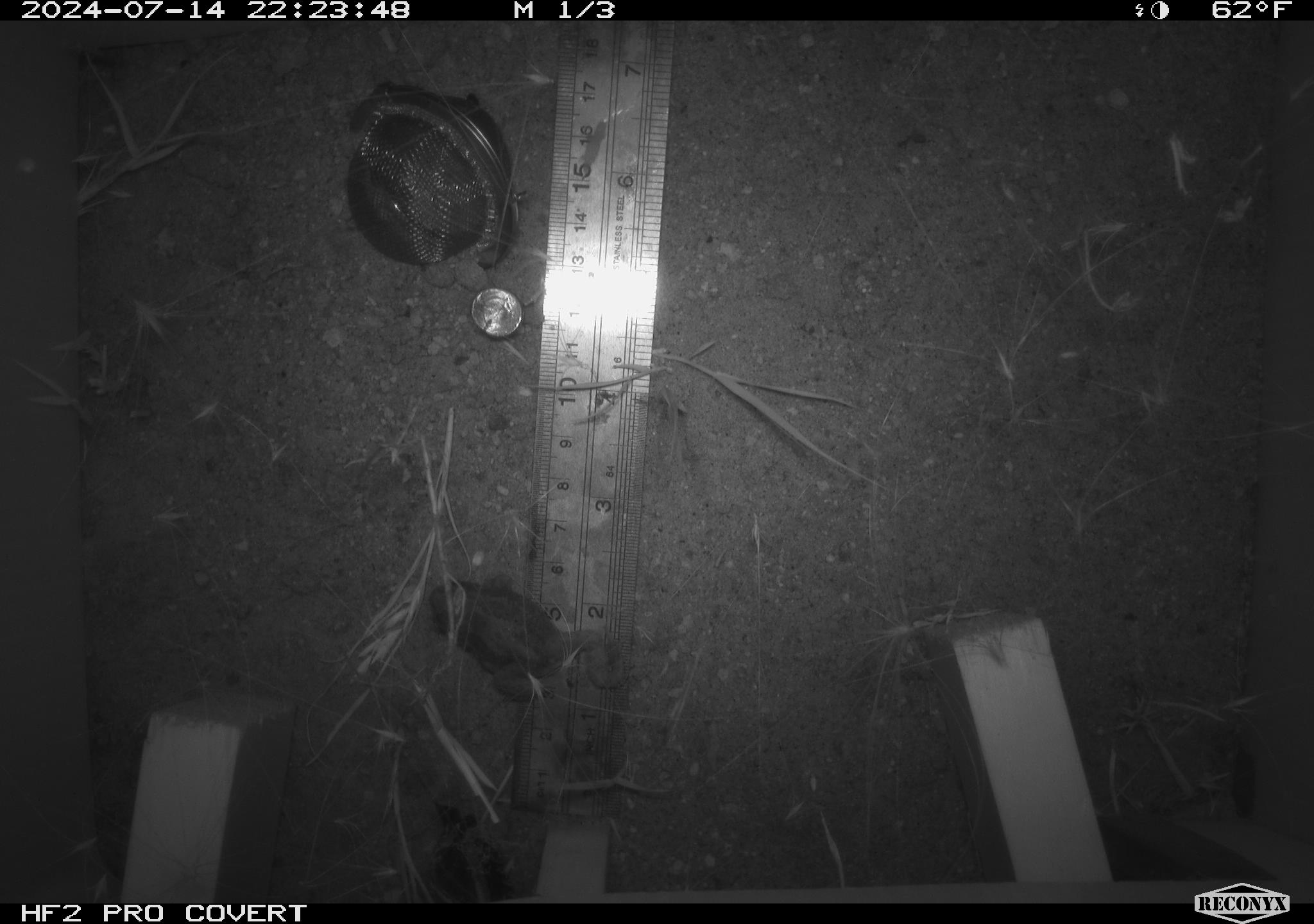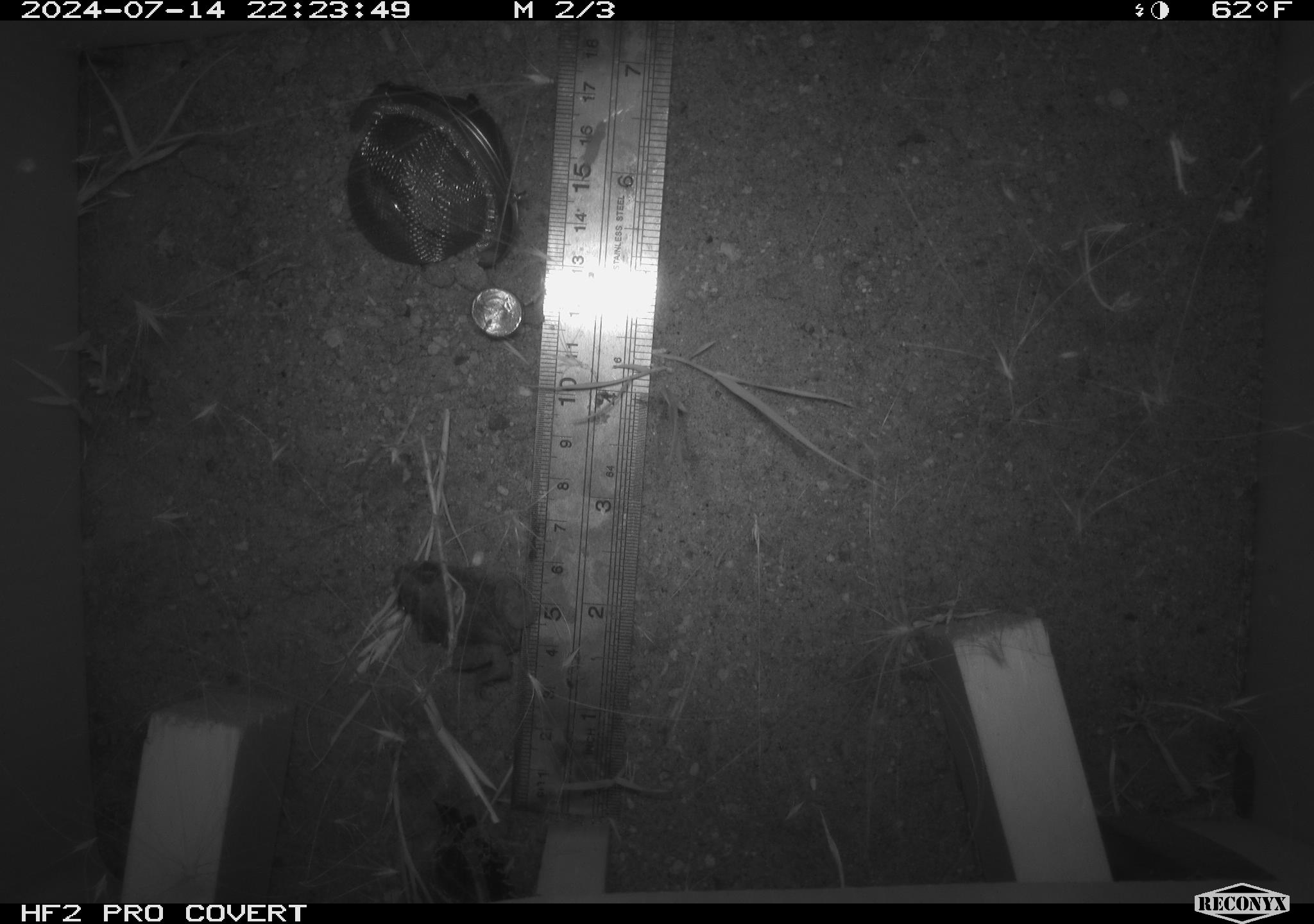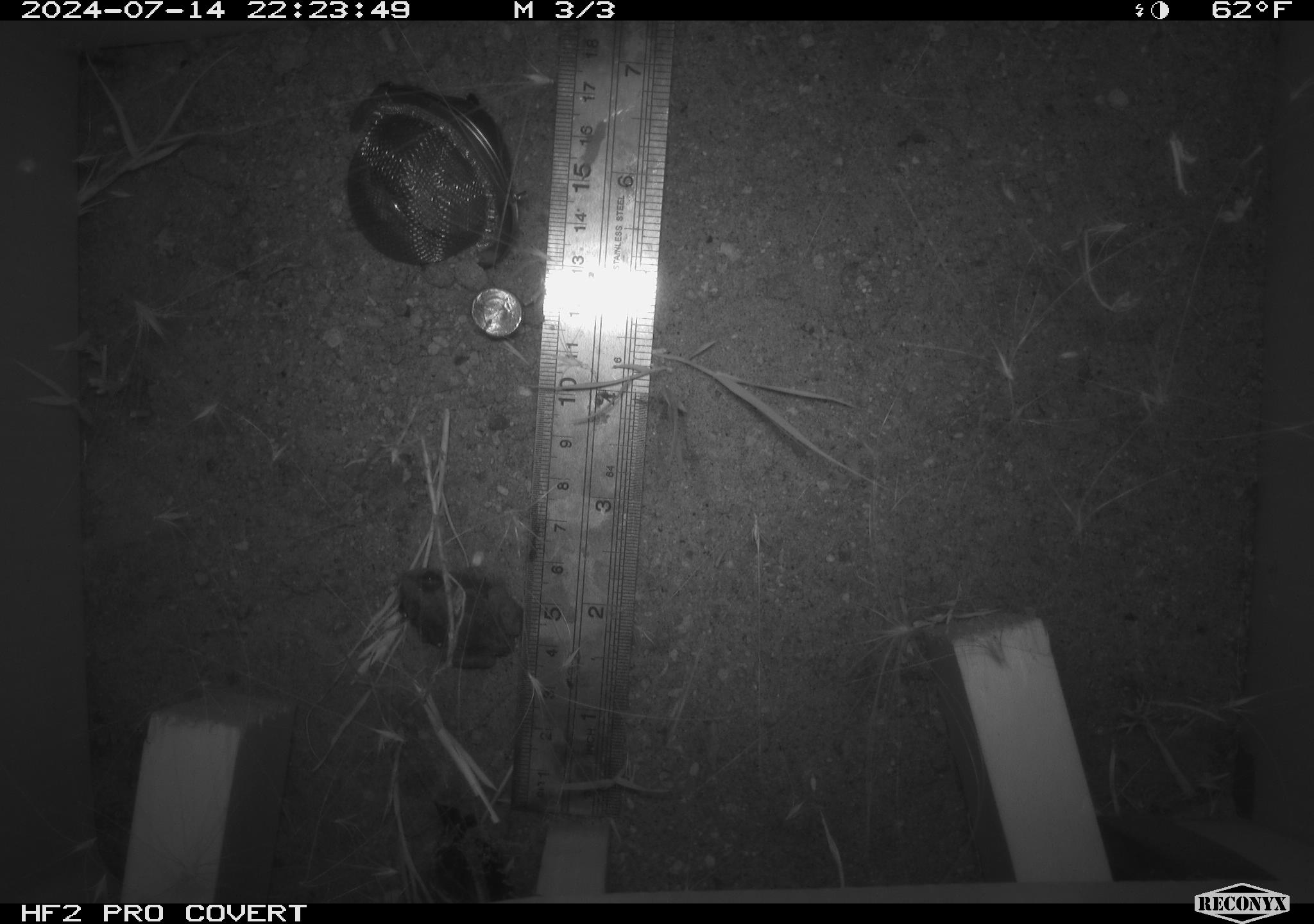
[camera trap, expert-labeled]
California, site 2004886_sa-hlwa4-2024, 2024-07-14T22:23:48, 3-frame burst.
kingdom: Animalia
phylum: Chordata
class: Amphibia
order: Anura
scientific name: Anura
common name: frogs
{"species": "frogs (Anura)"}